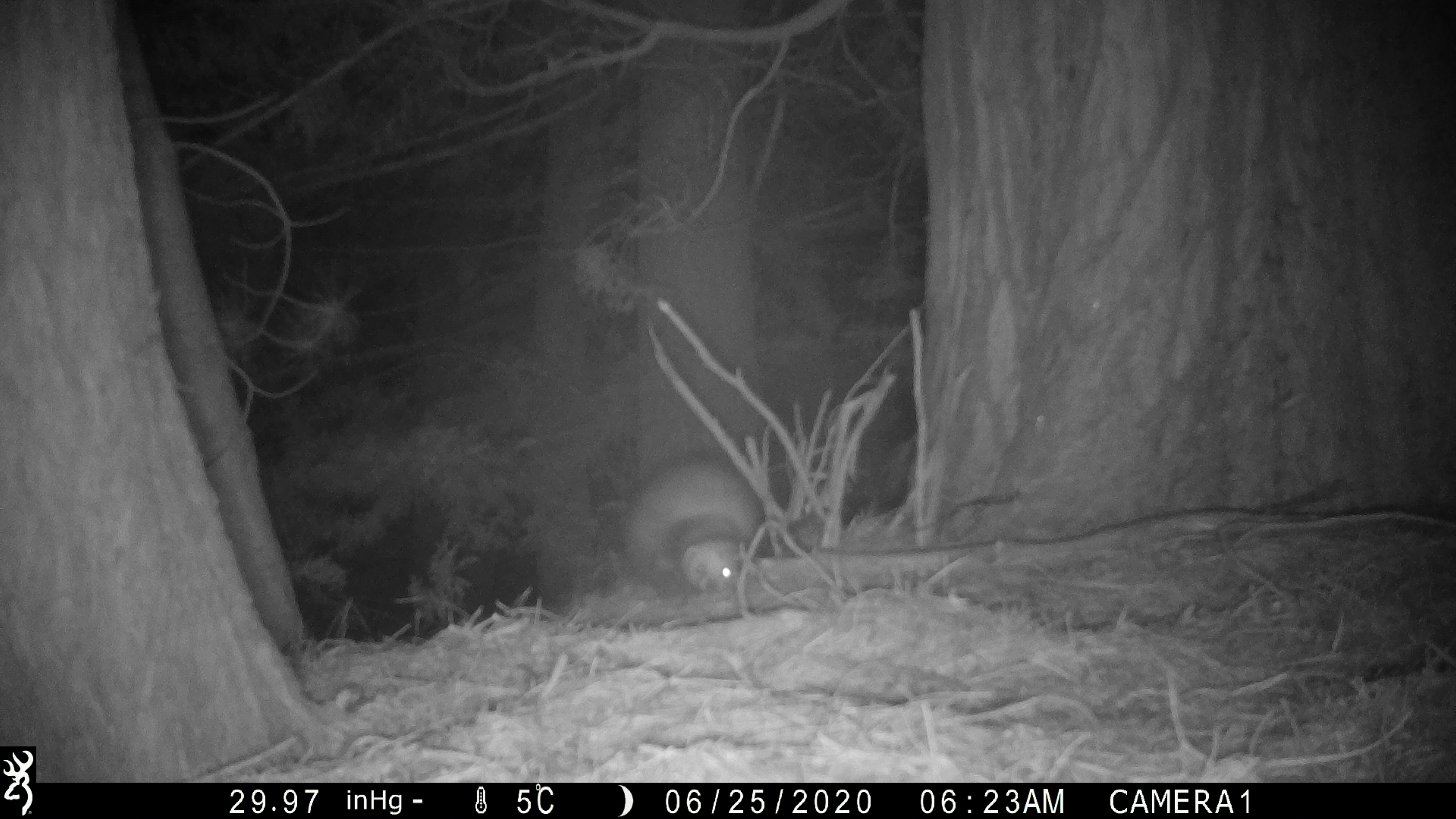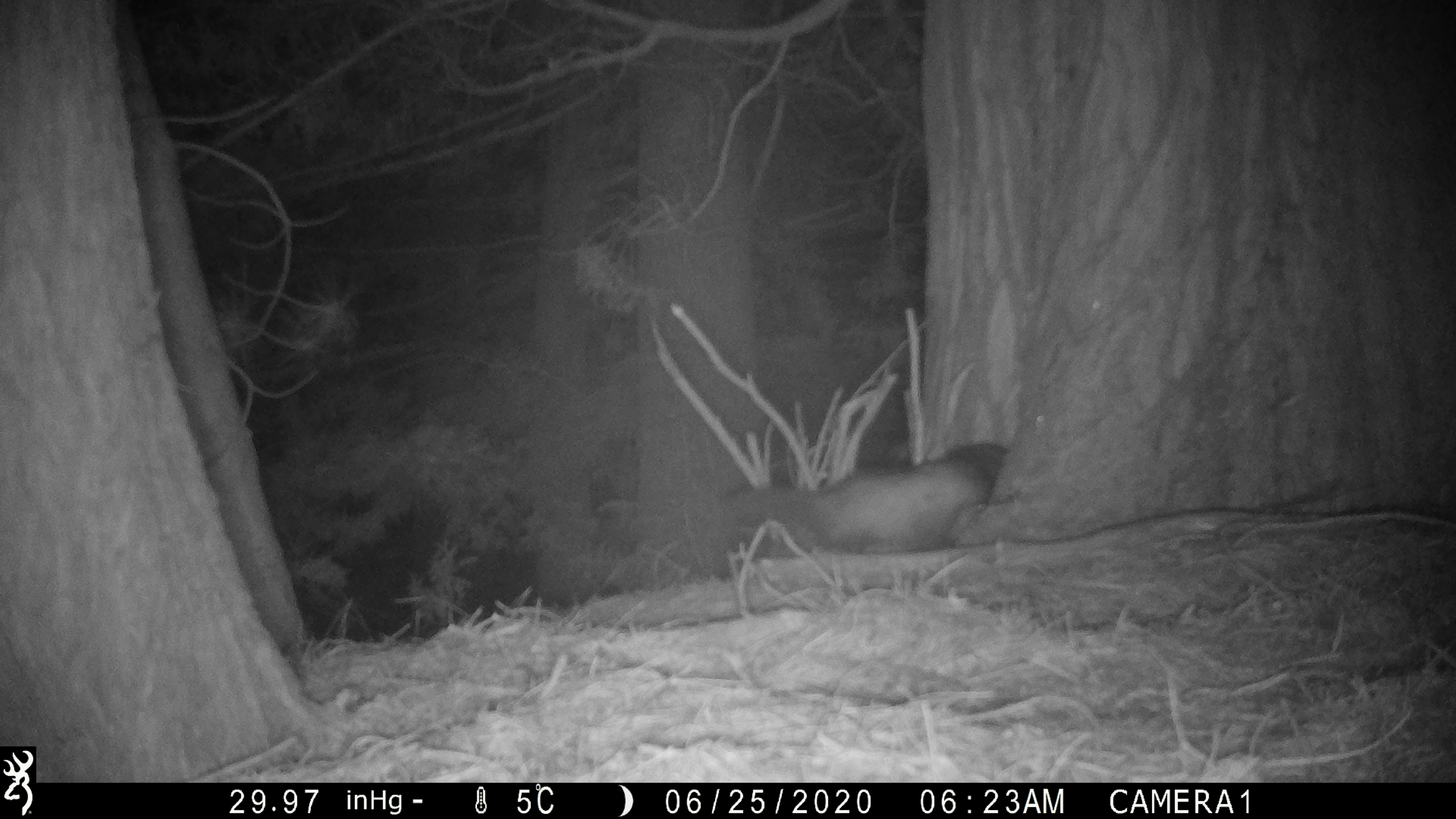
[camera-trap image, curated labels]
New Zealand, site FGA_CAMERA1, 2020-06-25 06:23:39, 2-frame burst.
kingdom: Animalia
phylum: Chordata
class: Mammalia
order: Carnivora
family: Mustelidae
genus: Mustela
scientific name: Mustela furo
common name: ferret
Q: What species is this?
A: Ferret (Mustela furo).